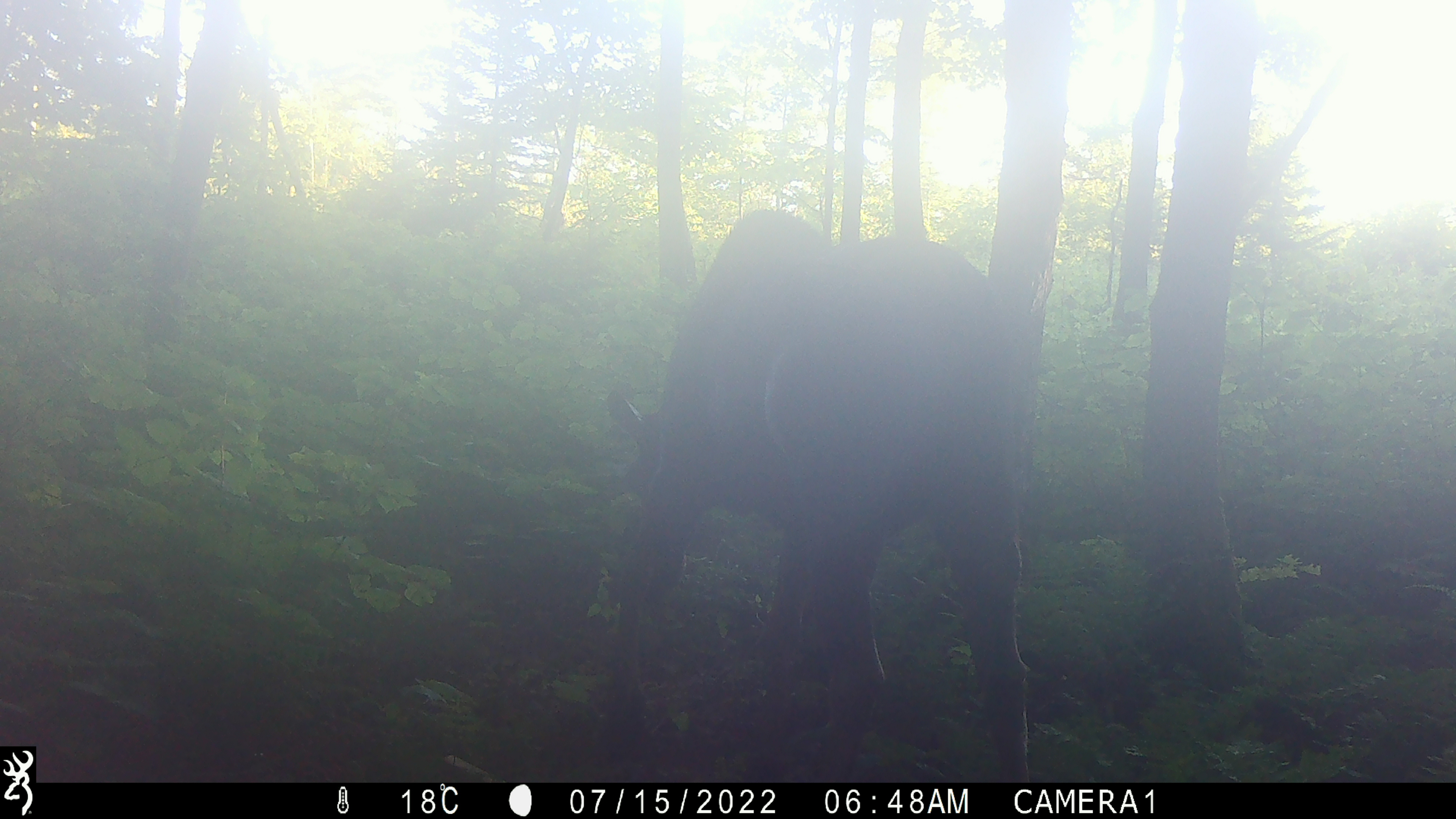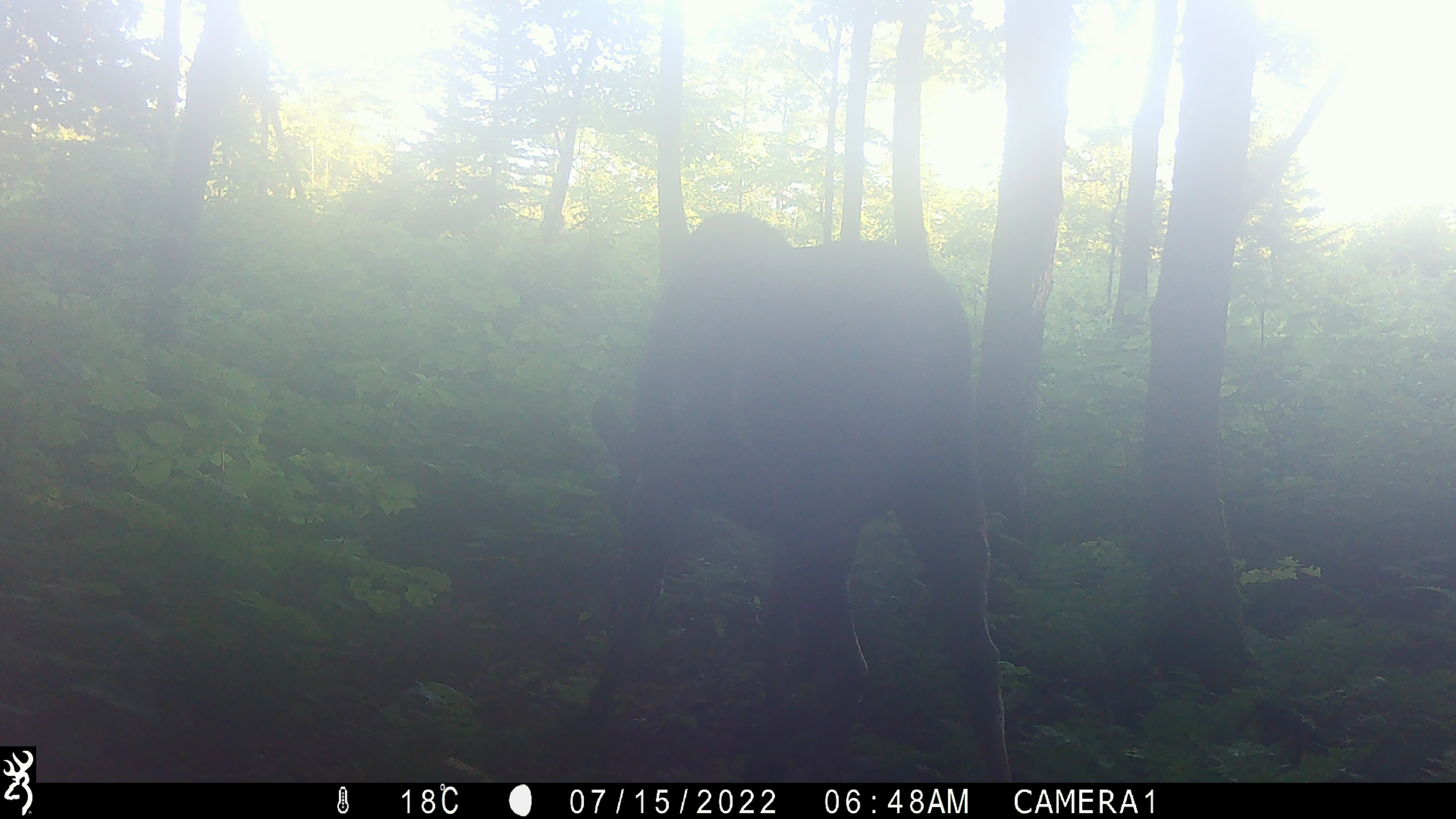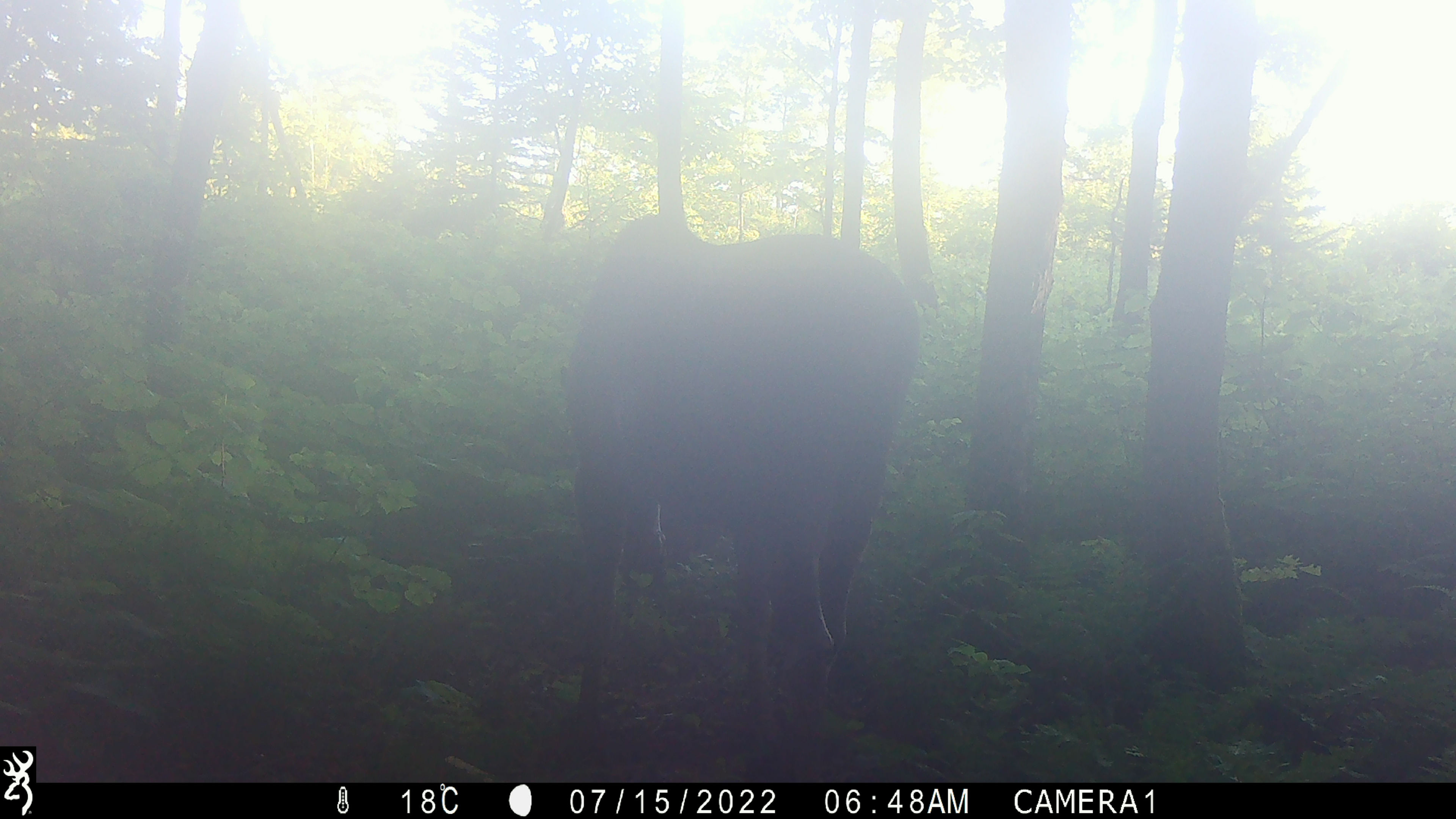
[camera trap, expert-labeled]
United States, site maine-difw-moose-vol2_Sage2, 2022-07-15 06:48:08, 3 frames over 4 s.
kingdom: Animalia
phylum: Chordata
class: Mammalia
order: Artiodactyla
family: Cervidae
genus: Alces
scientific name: Alces alces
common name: moose